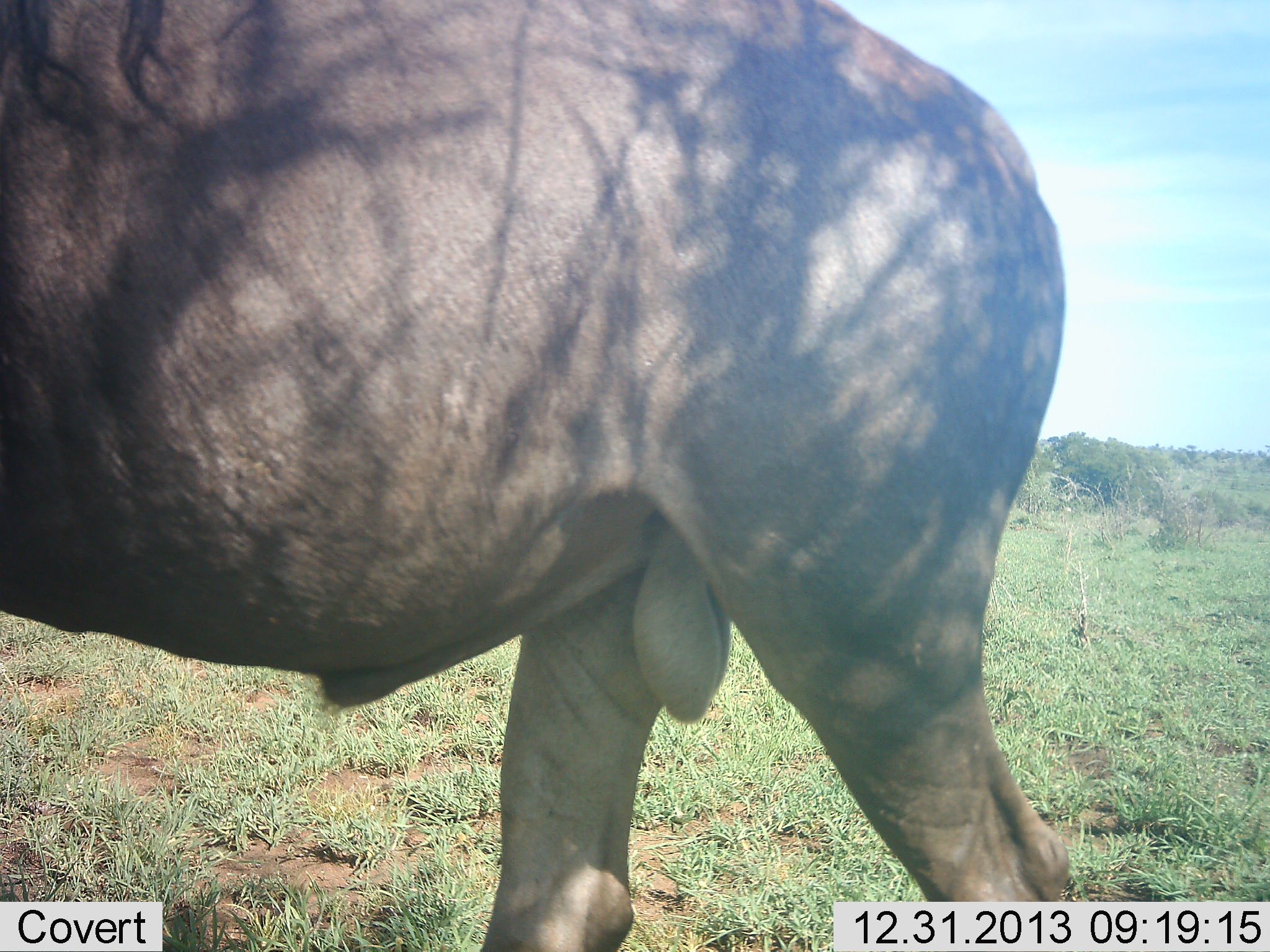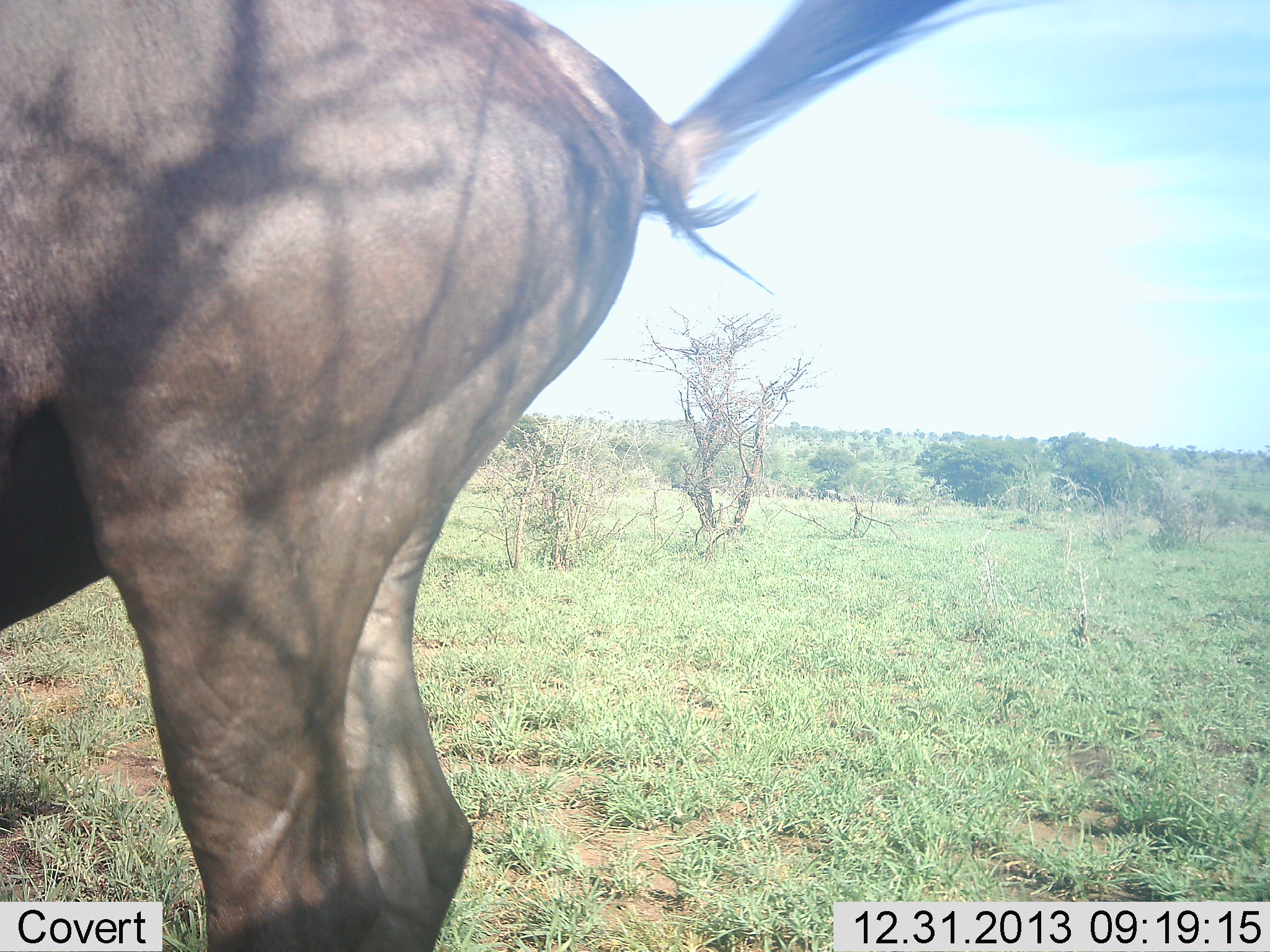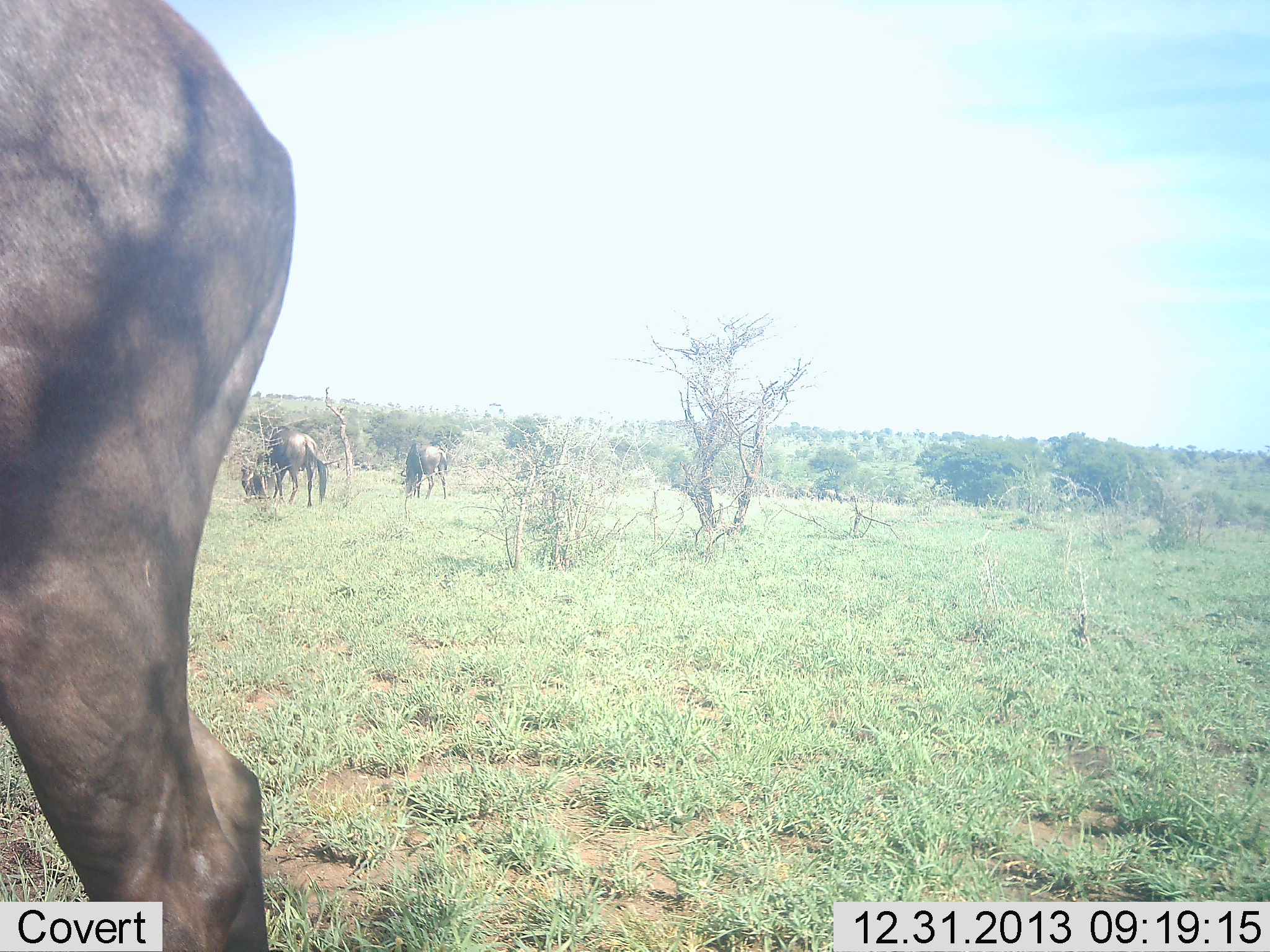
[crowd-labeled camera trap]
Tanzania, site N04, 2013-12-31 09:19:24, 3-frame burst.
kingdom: Animalia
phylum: Chordata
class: Mammalia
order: Artiodactyla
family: Bovidae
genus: Connochaetes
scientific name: Connochaetes taurinus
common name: blue wildebeest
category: wildebeest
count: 3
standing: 39%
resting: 11%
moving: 56%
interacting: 0%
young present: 0%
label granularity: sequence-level